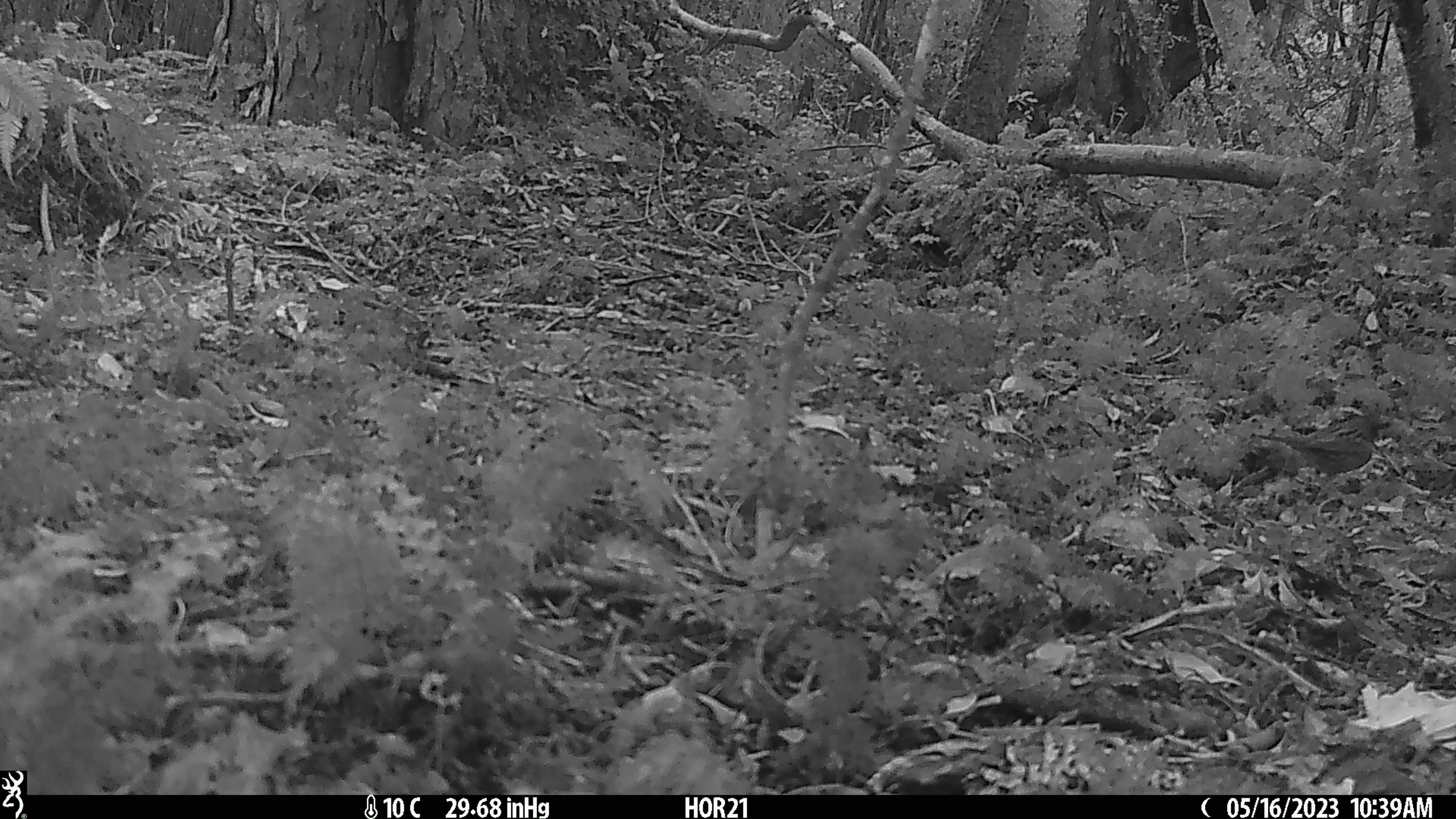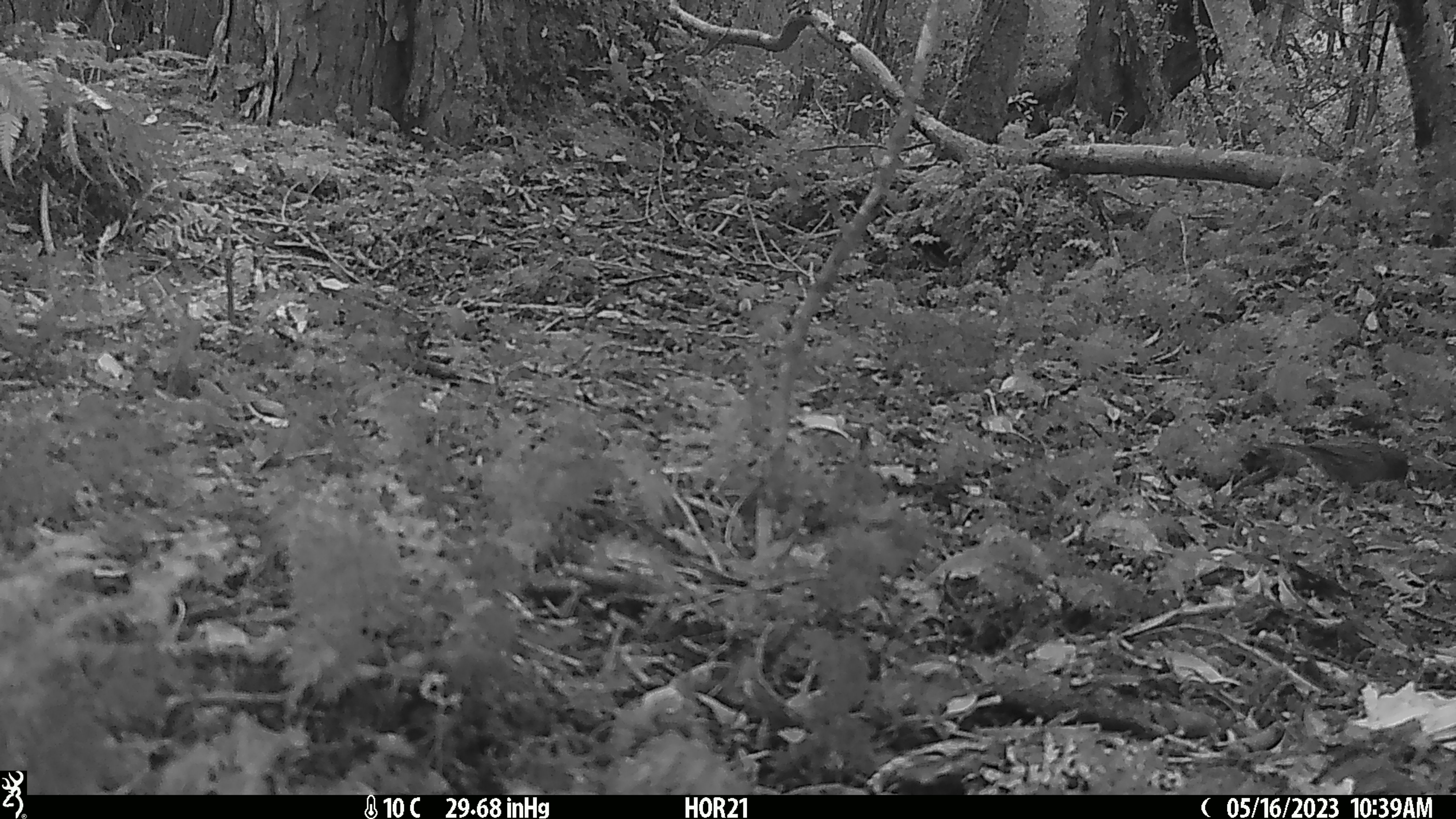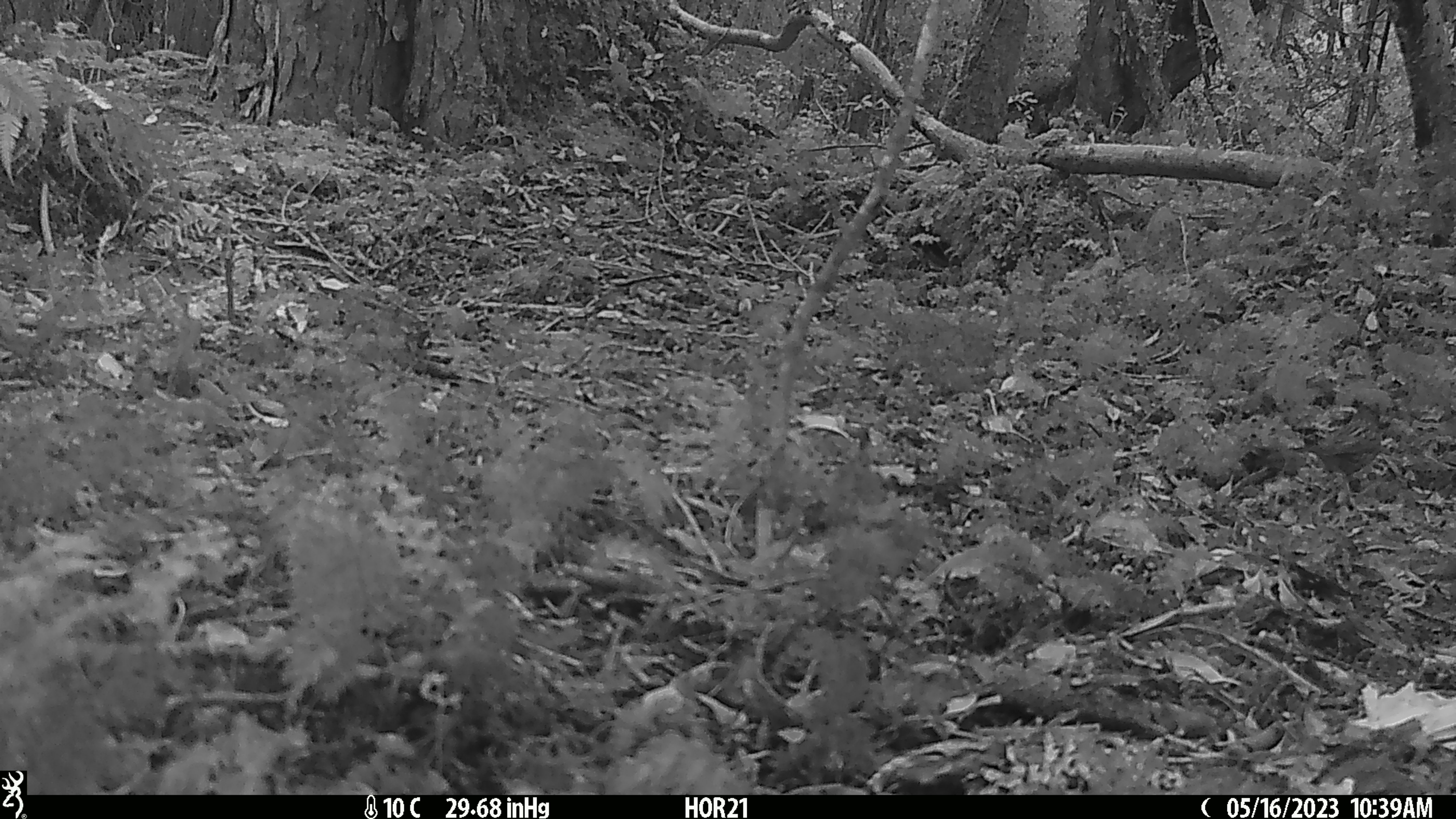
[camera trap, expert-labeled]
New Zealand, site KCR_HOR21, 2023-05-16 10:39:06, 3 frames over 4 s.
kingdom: Animalia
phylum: Chordata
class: Aves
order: Passeriformes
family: Prunellidae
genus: Prunella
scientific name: Prunella modularis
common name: dunnock